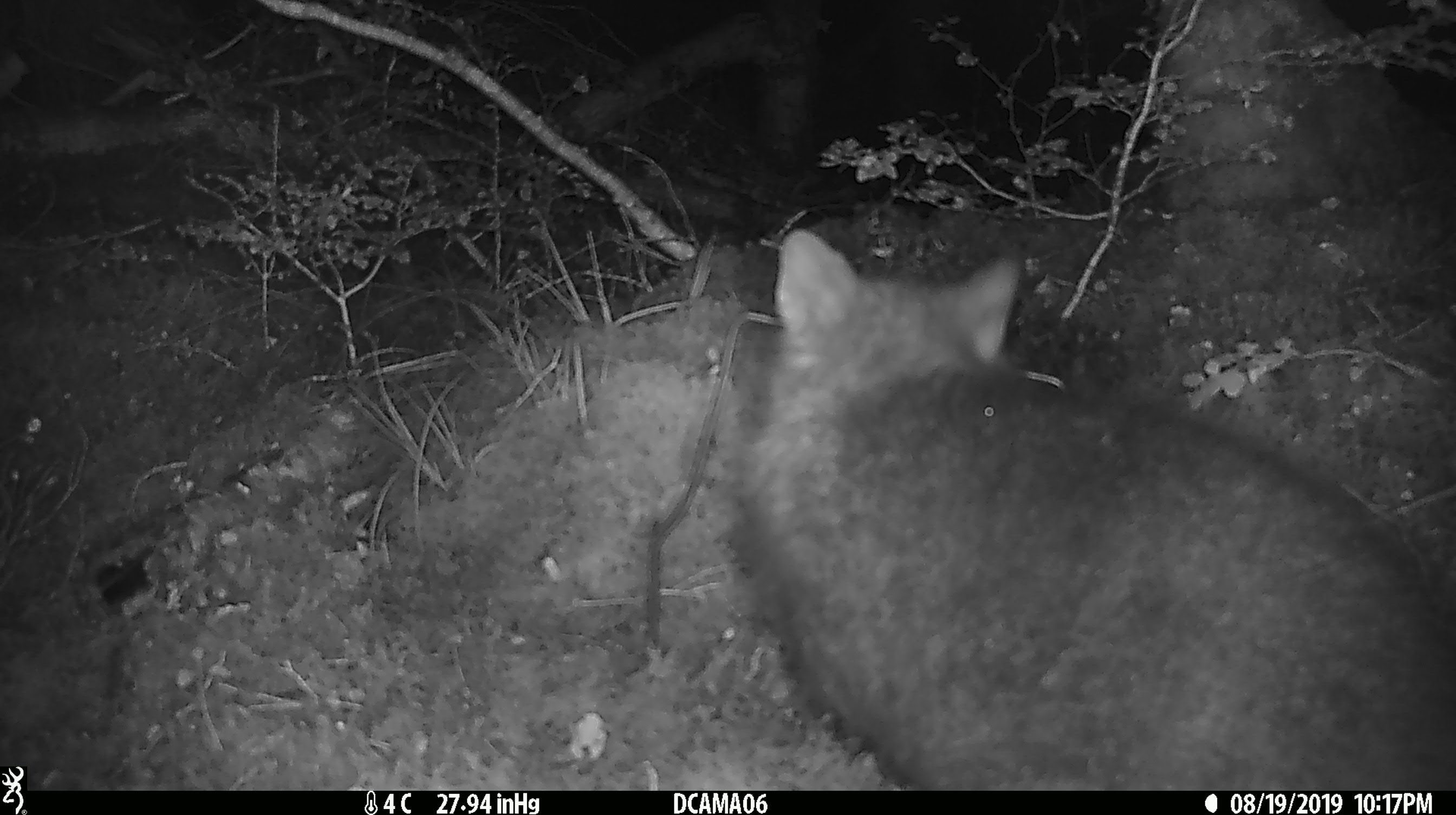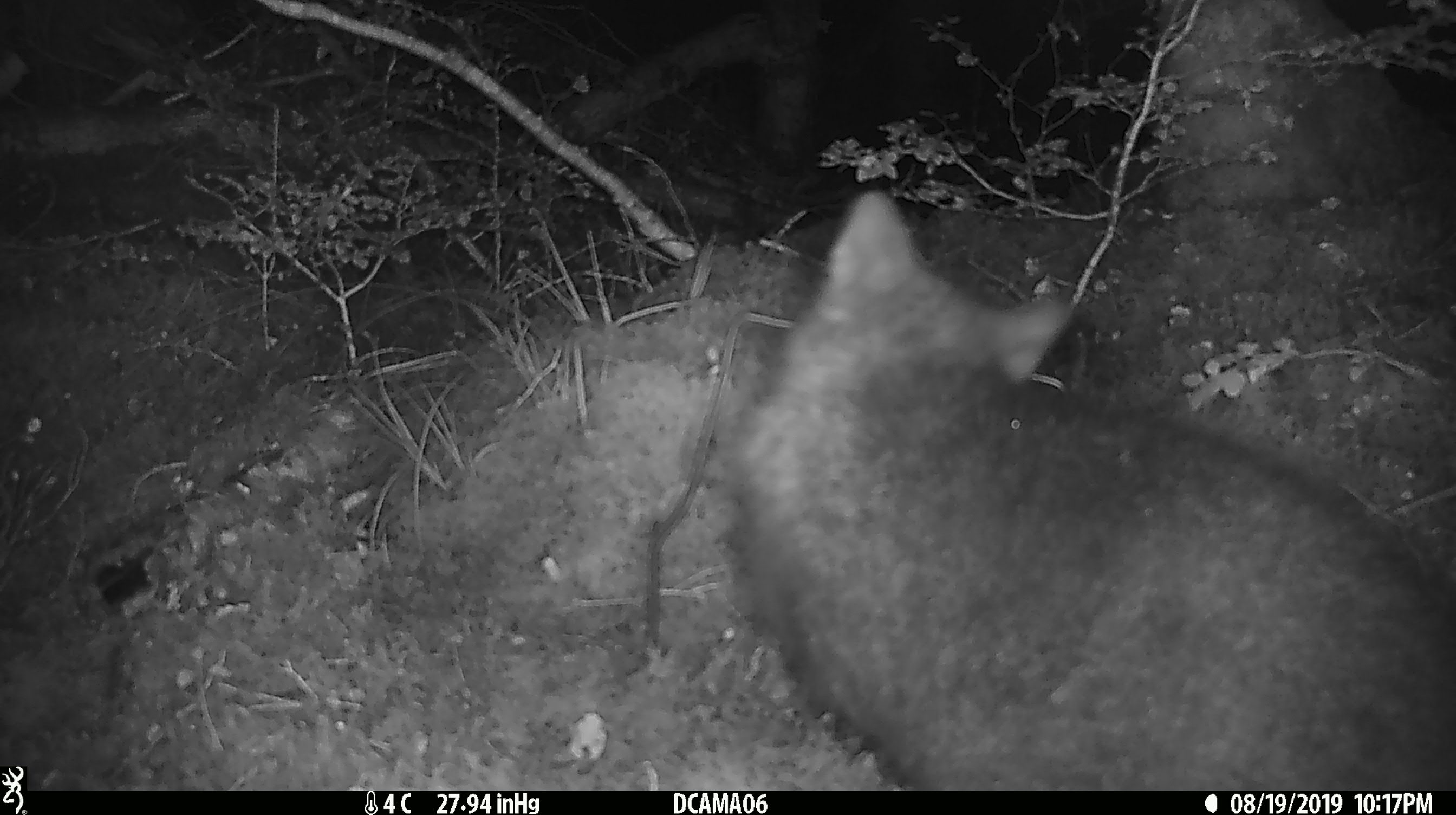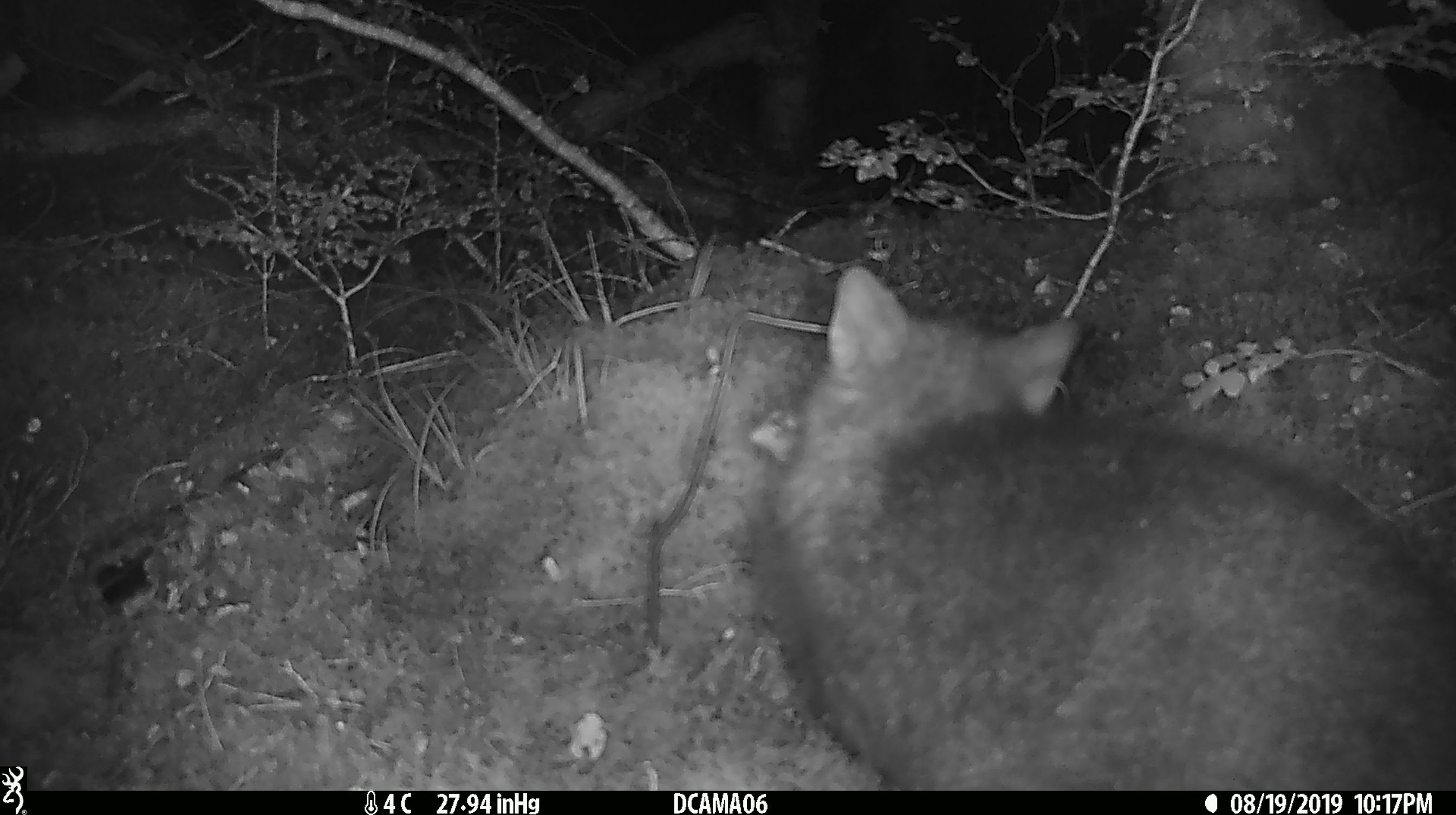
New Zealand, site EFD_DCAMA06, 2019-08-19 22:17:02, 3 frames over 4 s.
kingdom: Animalia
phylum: Chordata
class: Mammalia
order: Diprotodontia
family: Phalangeridae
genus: Trichosurus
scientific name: Trichosurus vulpecula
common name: common brushtail possum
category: possum